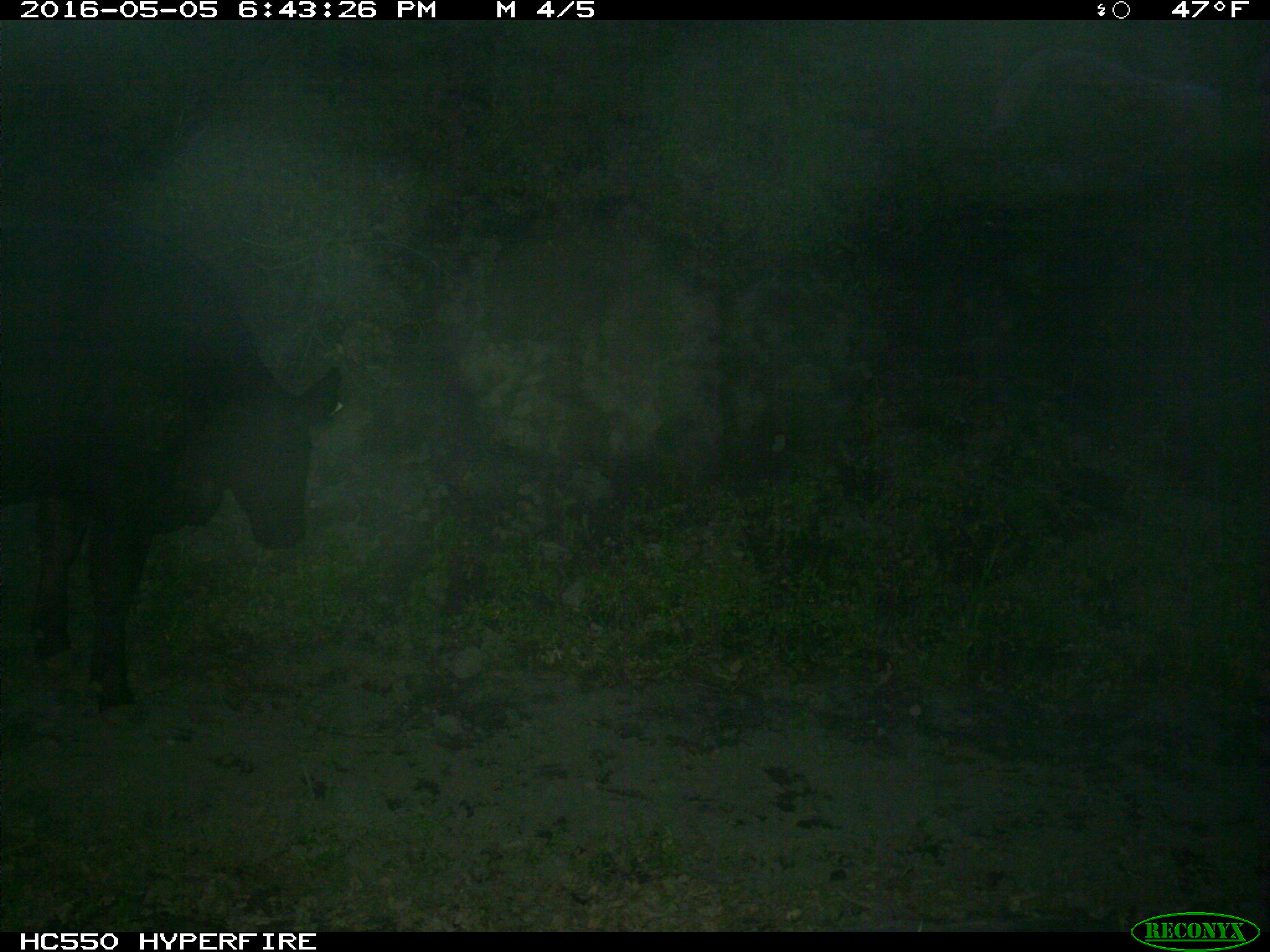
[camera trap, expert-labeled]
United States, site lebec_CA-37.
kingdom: Animalia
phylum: Chordata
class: Mammalia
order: Artiodactyla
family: Bovidae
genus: Bos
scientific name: Bos taurus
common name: domestic cow